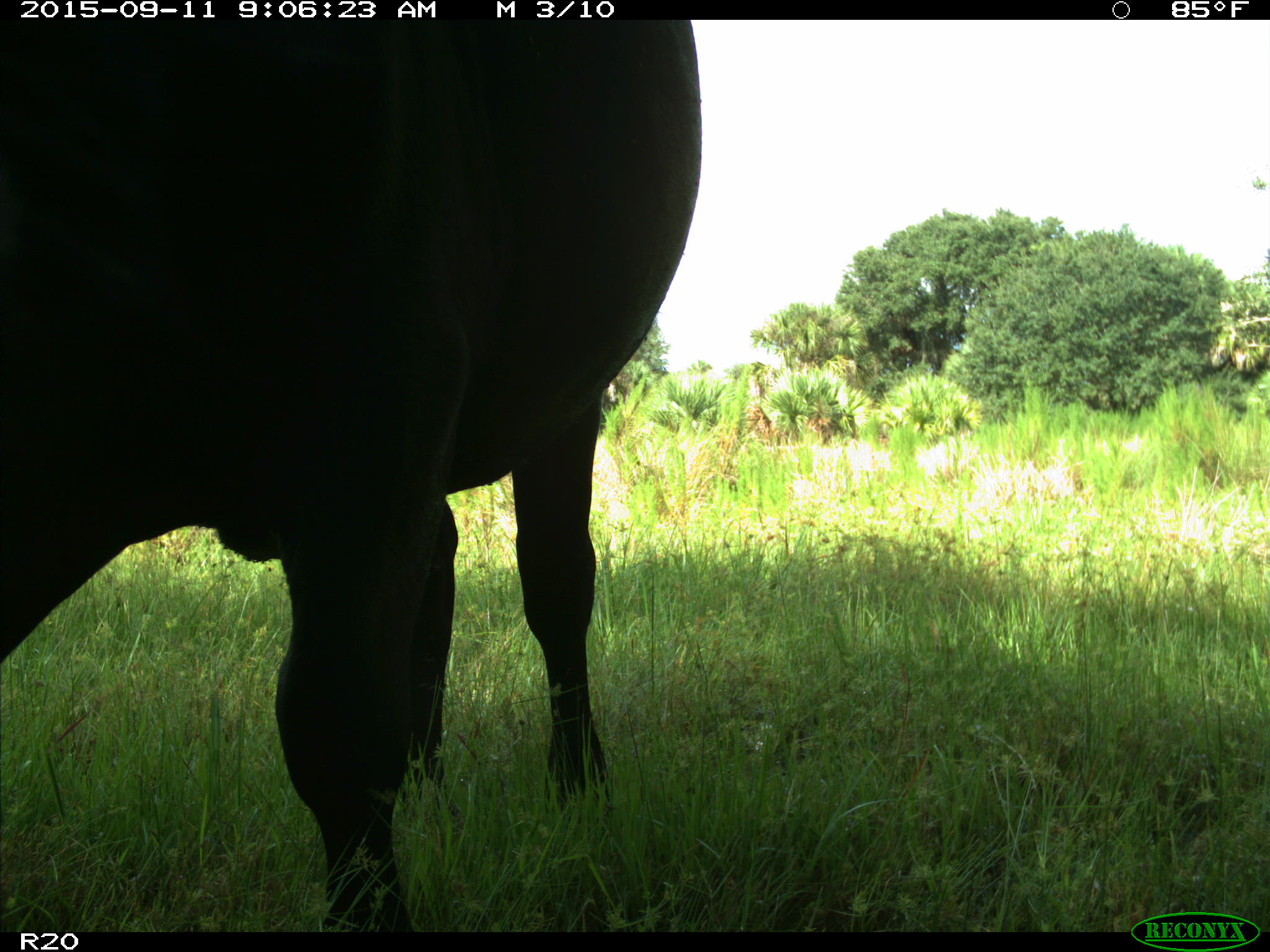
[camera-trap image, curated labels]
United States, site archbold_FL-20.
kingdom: Animalia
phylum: Chordata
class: Mammalia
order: Artiodactyla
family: Bovidae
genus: Bos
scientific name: Bos taurus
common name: domestic cow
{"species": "Bos taurus (domestic cow)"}